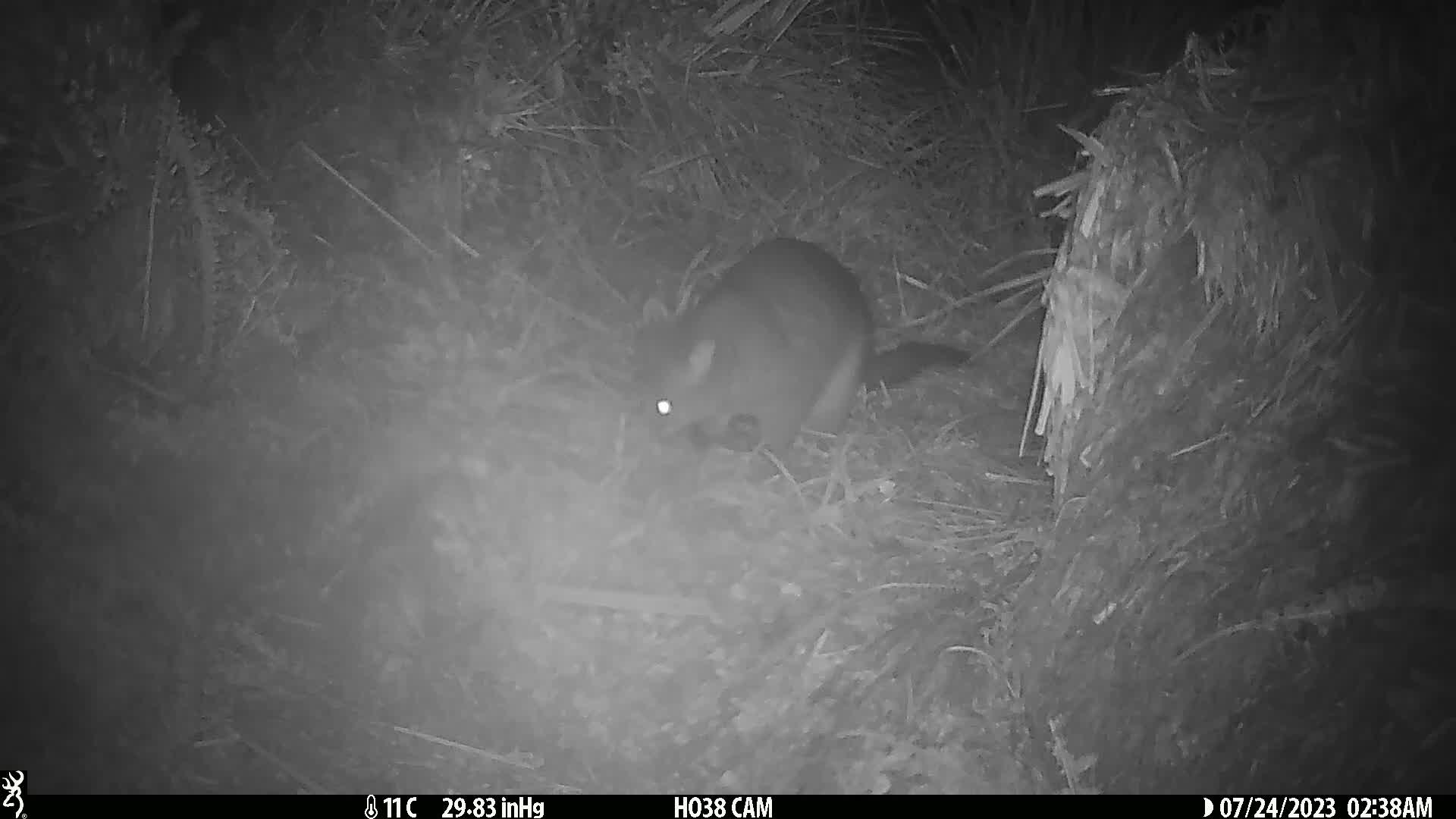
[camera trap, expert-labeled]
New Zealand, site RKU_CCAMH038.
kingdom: Animalia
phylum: Chordata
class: Mammalia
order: Diprotodontia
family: Phalangeridae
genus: Trichosurus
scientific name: Trichosurus vulpecula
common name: common brushtail possum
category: possum